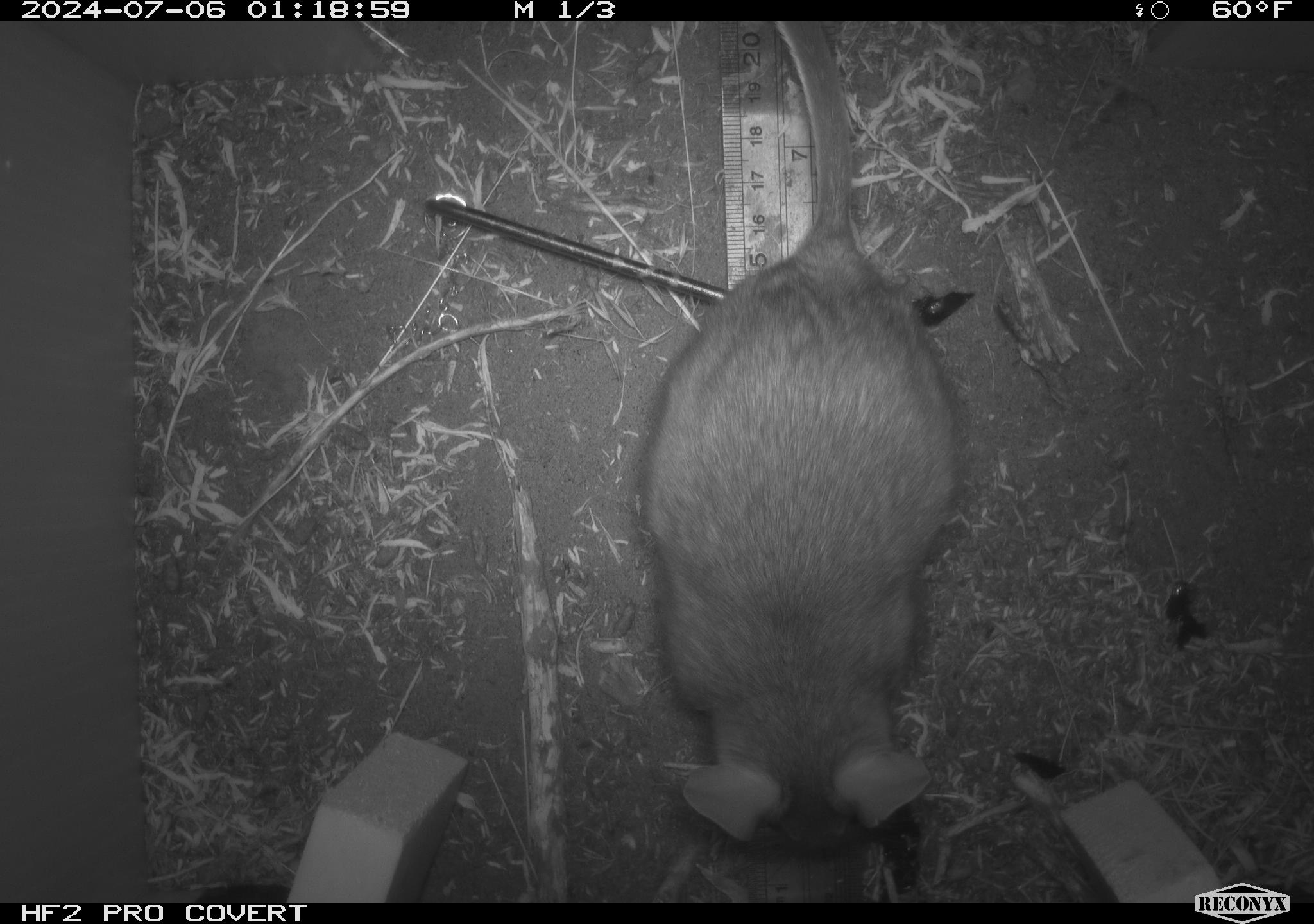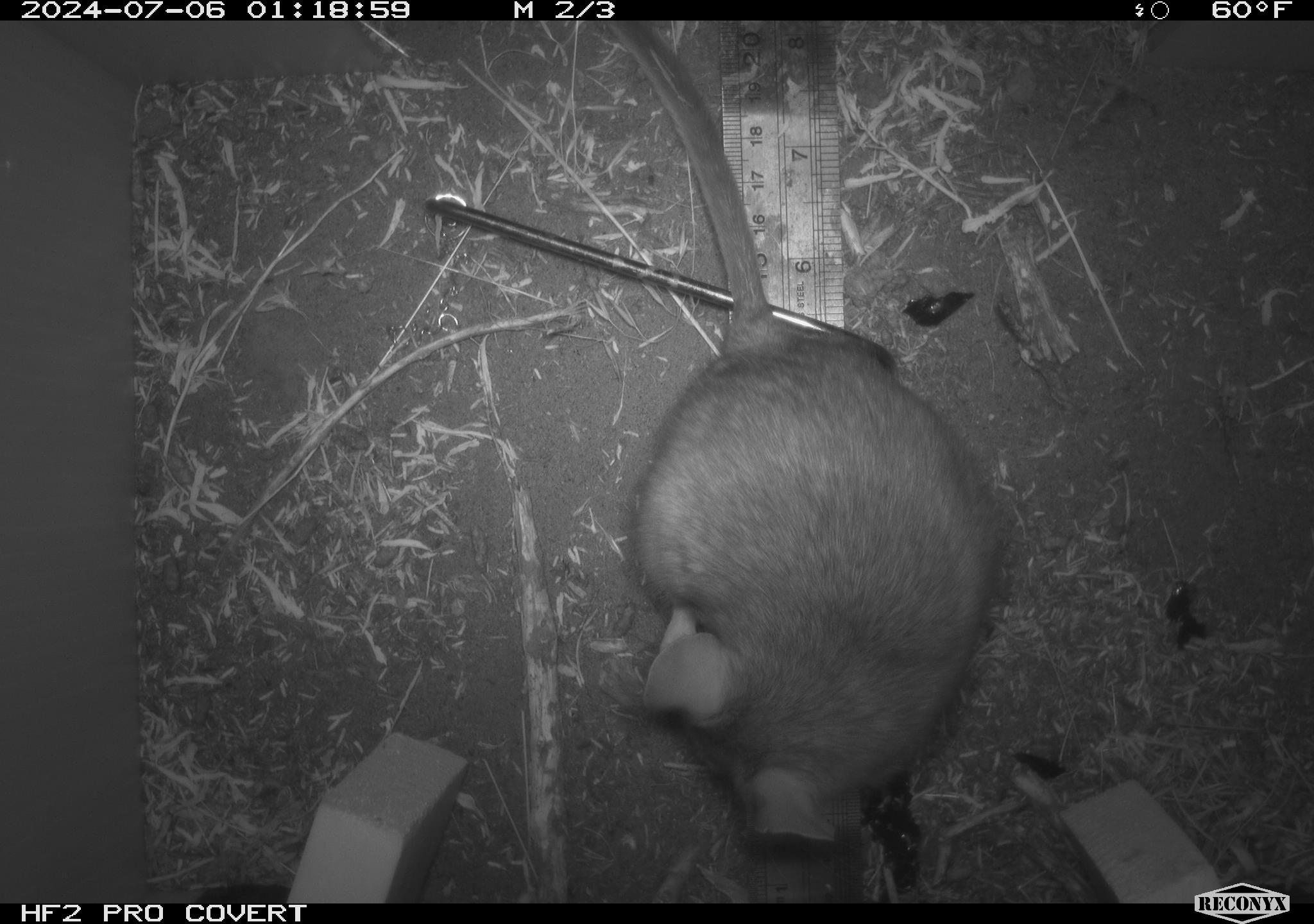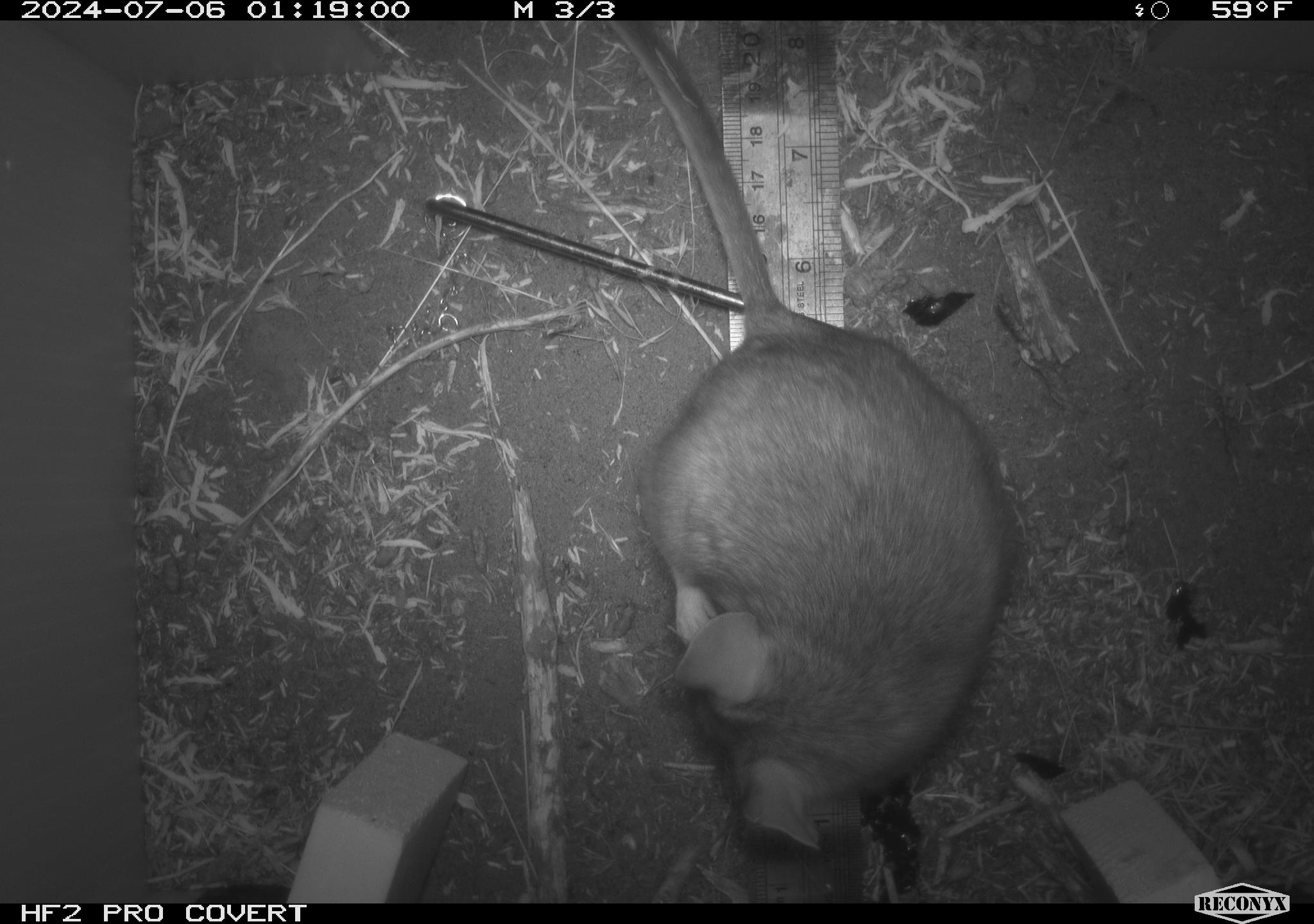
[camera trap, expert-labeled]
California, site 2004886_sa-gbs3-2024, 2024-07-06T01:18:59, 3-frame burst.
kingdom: Animalia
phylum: Chordata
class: Mammalia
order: Rodentia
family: Cricetidae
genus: Neotoma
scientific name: Neotoma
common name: pack rat or woodrat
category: neotoma species